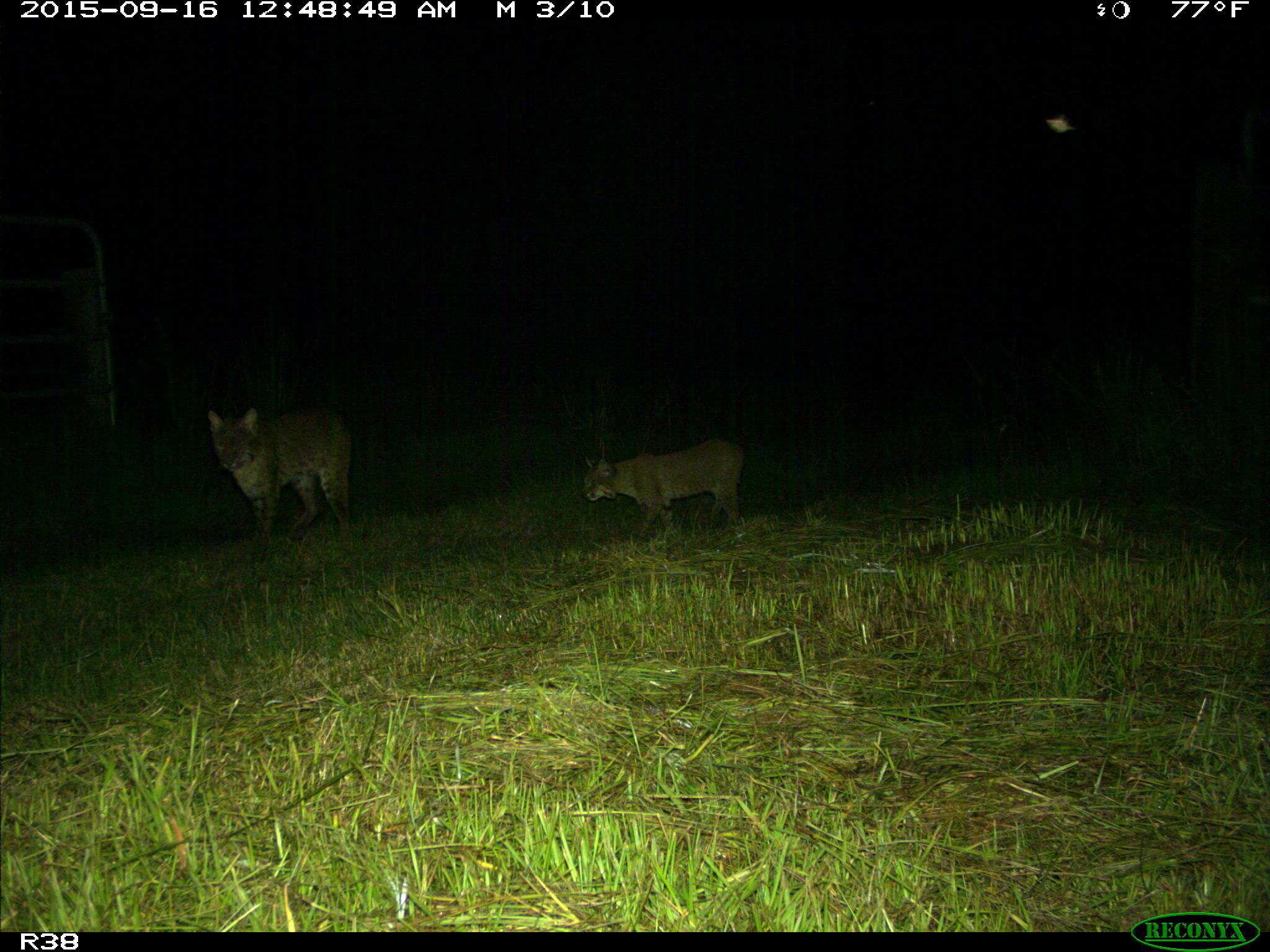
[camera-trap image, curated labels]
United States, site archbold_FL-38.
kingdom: Animalia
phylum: Chordata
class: Mammalia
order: Carnivora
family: Felidae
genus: Lynx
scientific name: Lynx rufus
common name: bobcat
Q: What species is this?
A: Lynx rufus (bobcat).